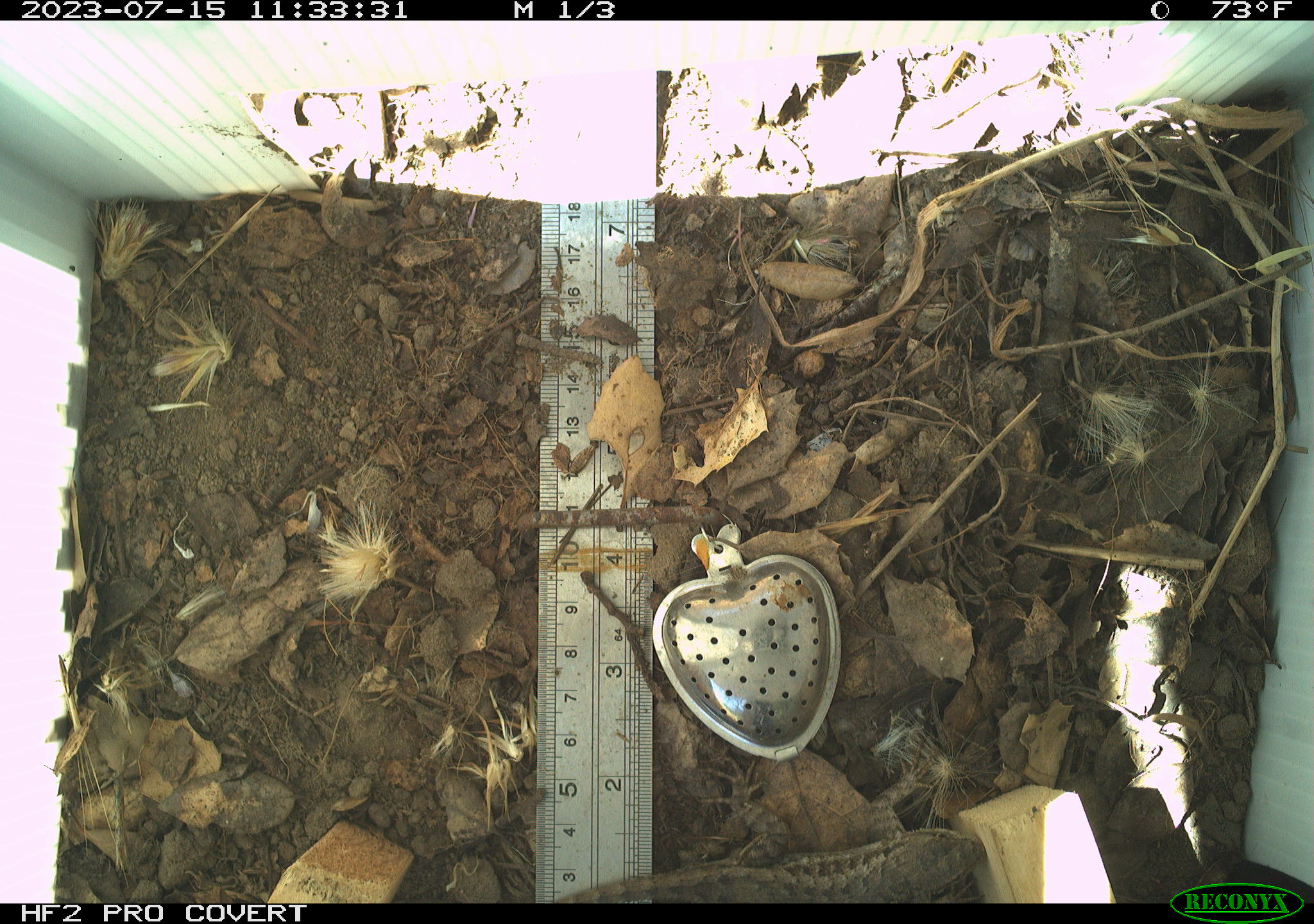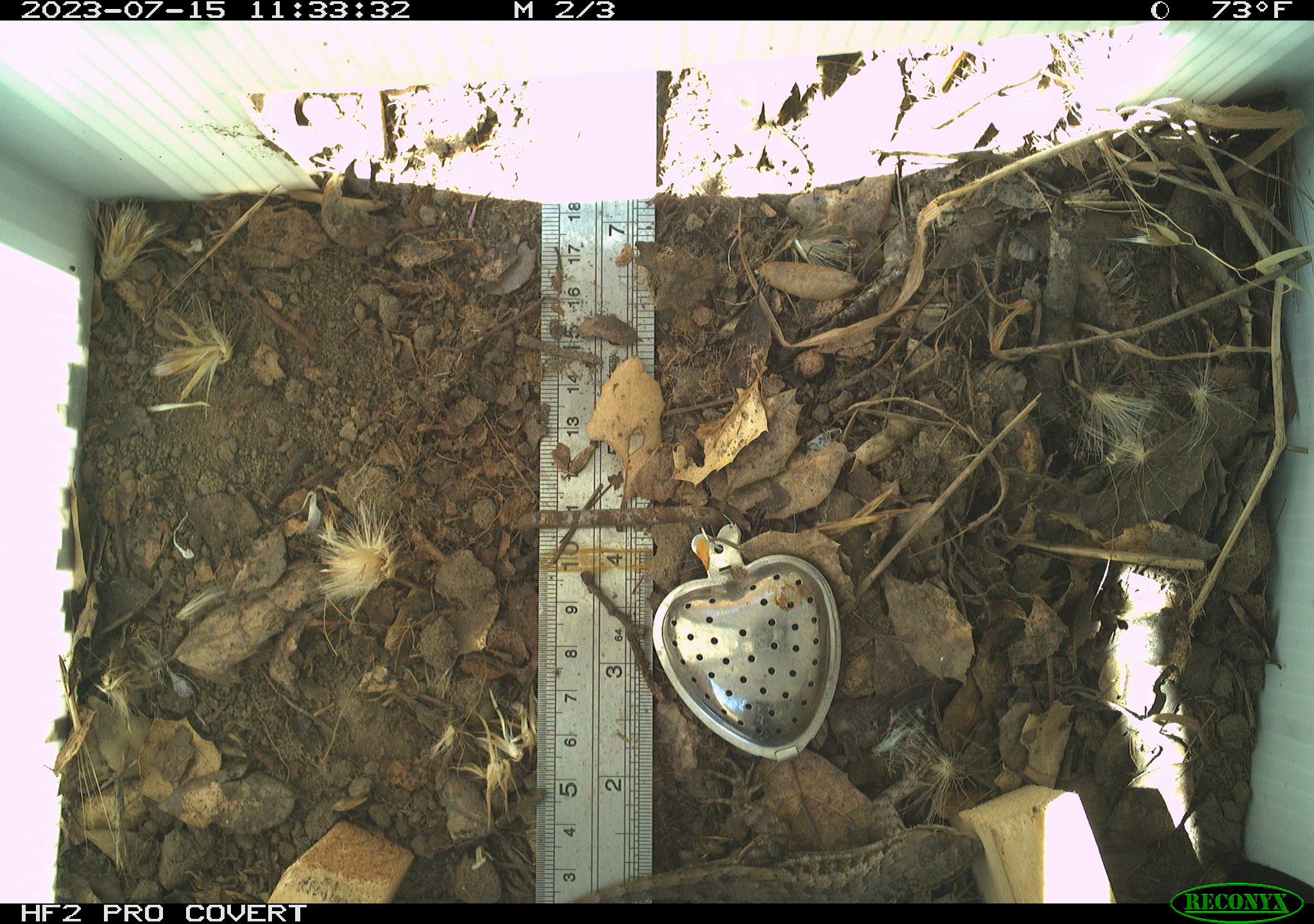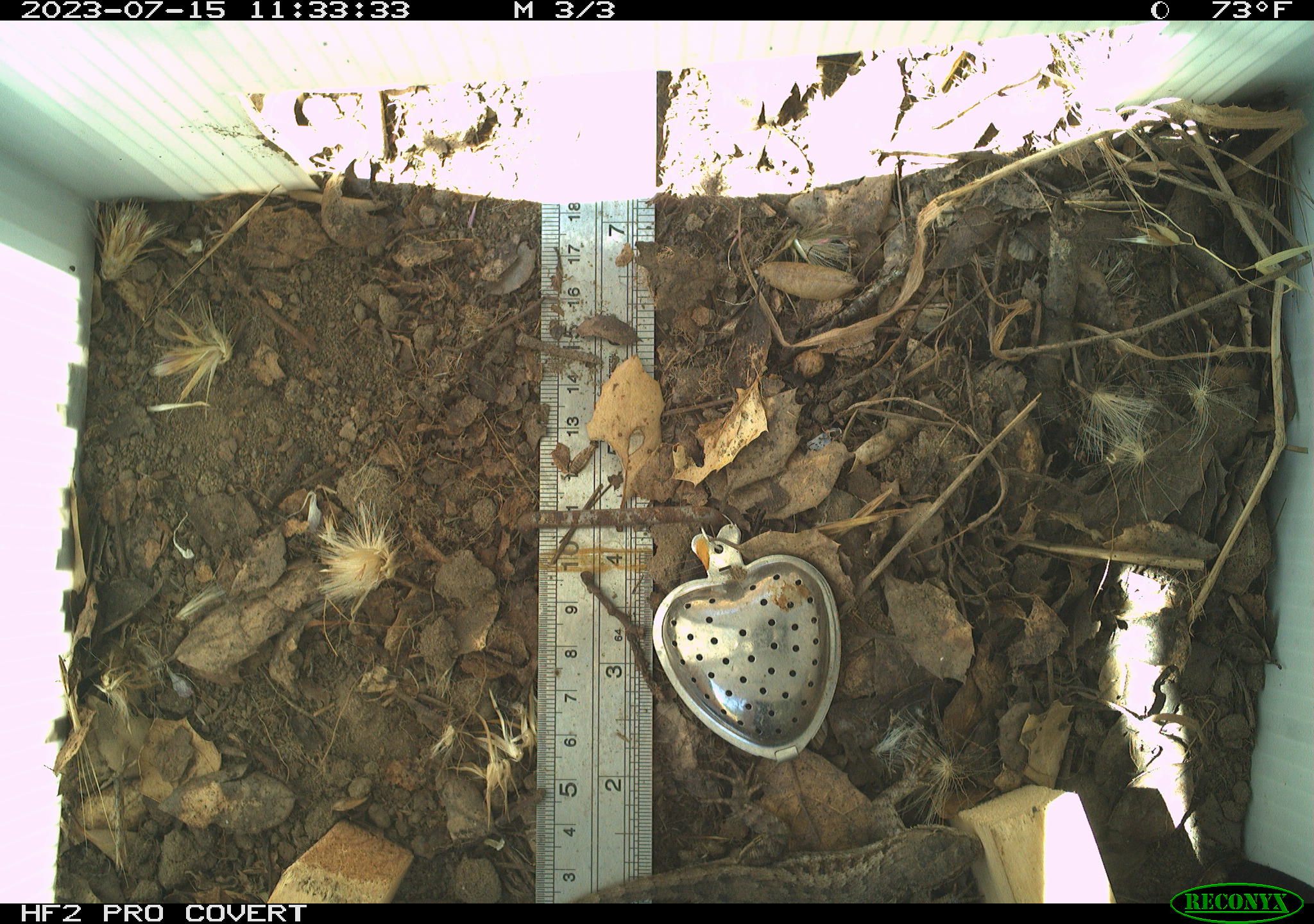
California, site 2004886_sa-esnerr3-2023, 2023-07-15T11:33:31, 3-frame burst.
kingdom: Animalia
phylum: Chordata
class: Reptilia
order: Squamata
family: Phrynosomatidae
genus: Sceloporus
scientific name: Sceloporus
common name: spiny lizards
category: sceloporus species